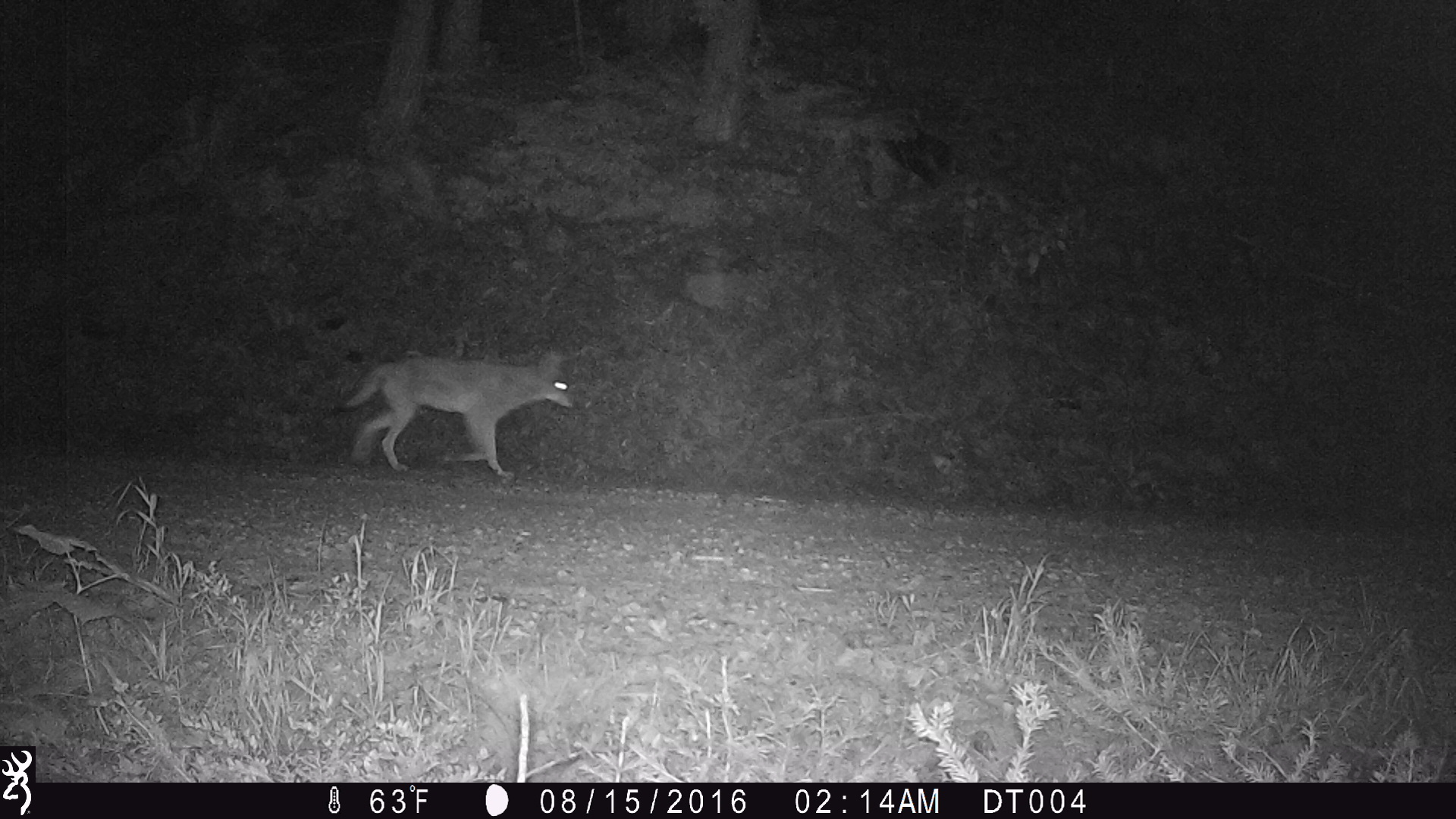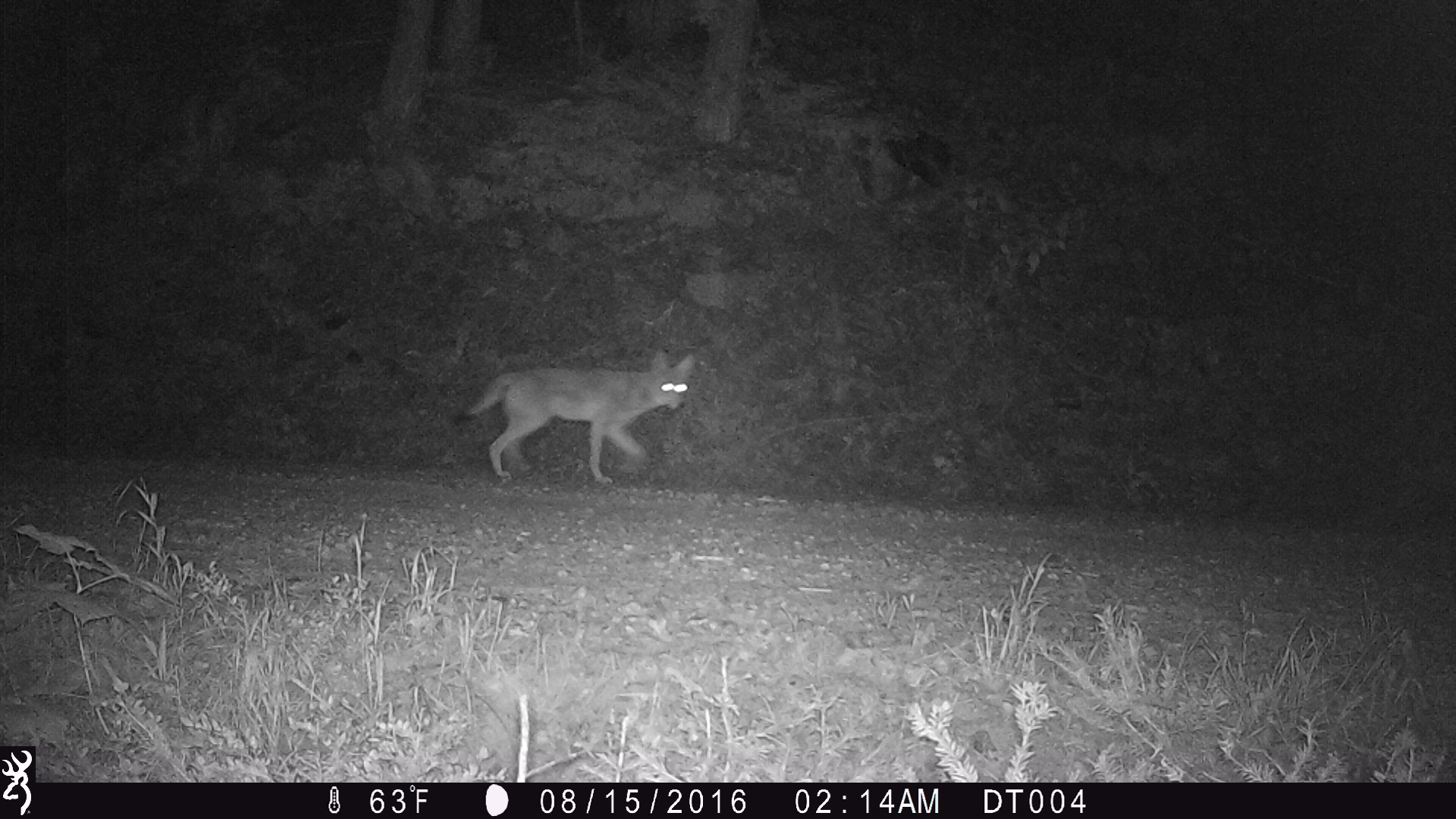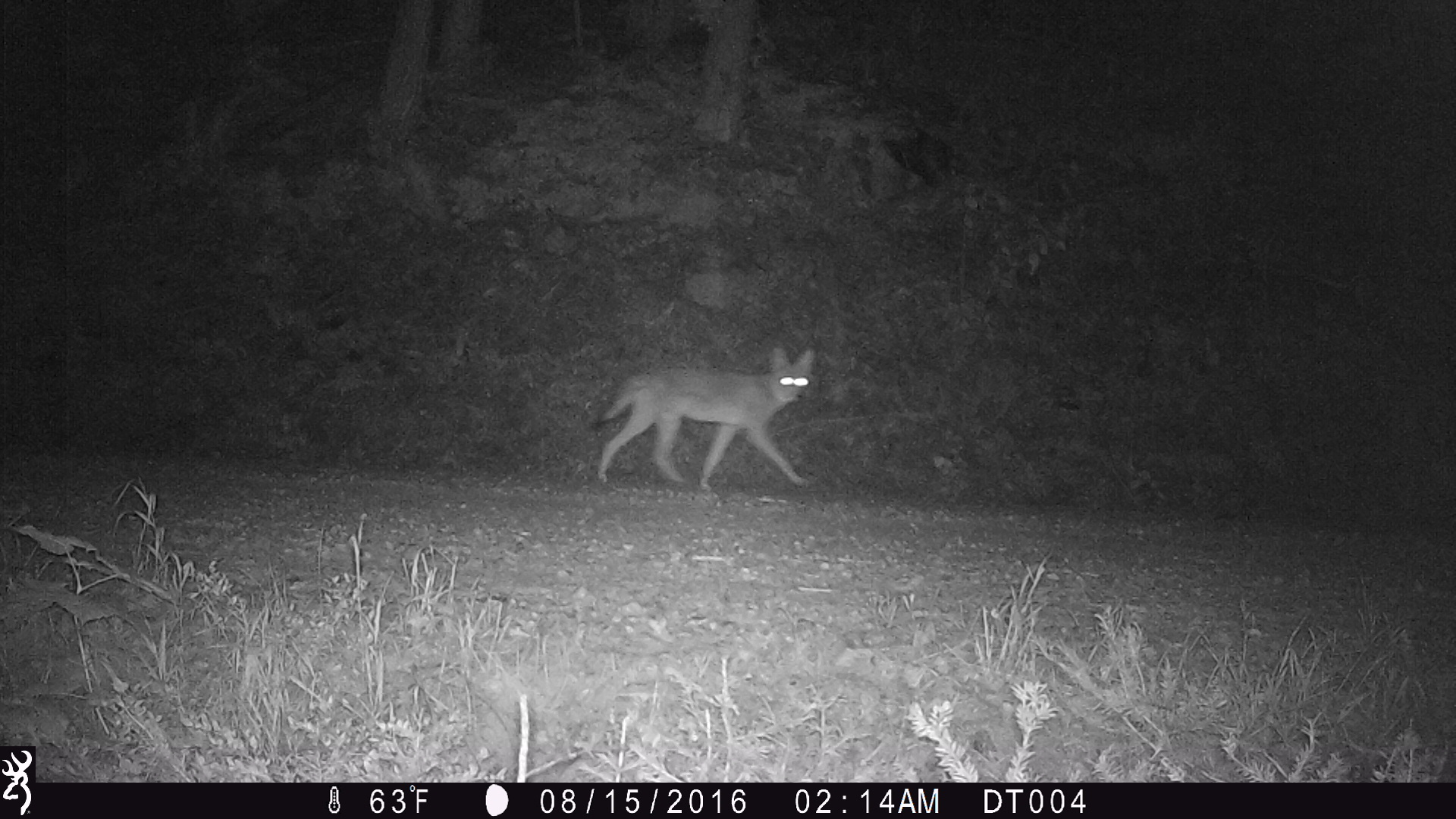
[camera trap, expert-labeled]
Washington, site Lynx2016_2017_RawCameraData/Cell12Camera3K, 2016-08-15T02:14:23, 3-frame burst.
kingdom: Animalia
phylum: Chordata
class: Mammalia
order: Carnivora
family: Canidae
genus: Canis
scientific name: Canis latrans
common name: coyote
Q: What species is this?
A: Canis latrans (coyote).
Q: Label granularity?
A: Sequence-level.